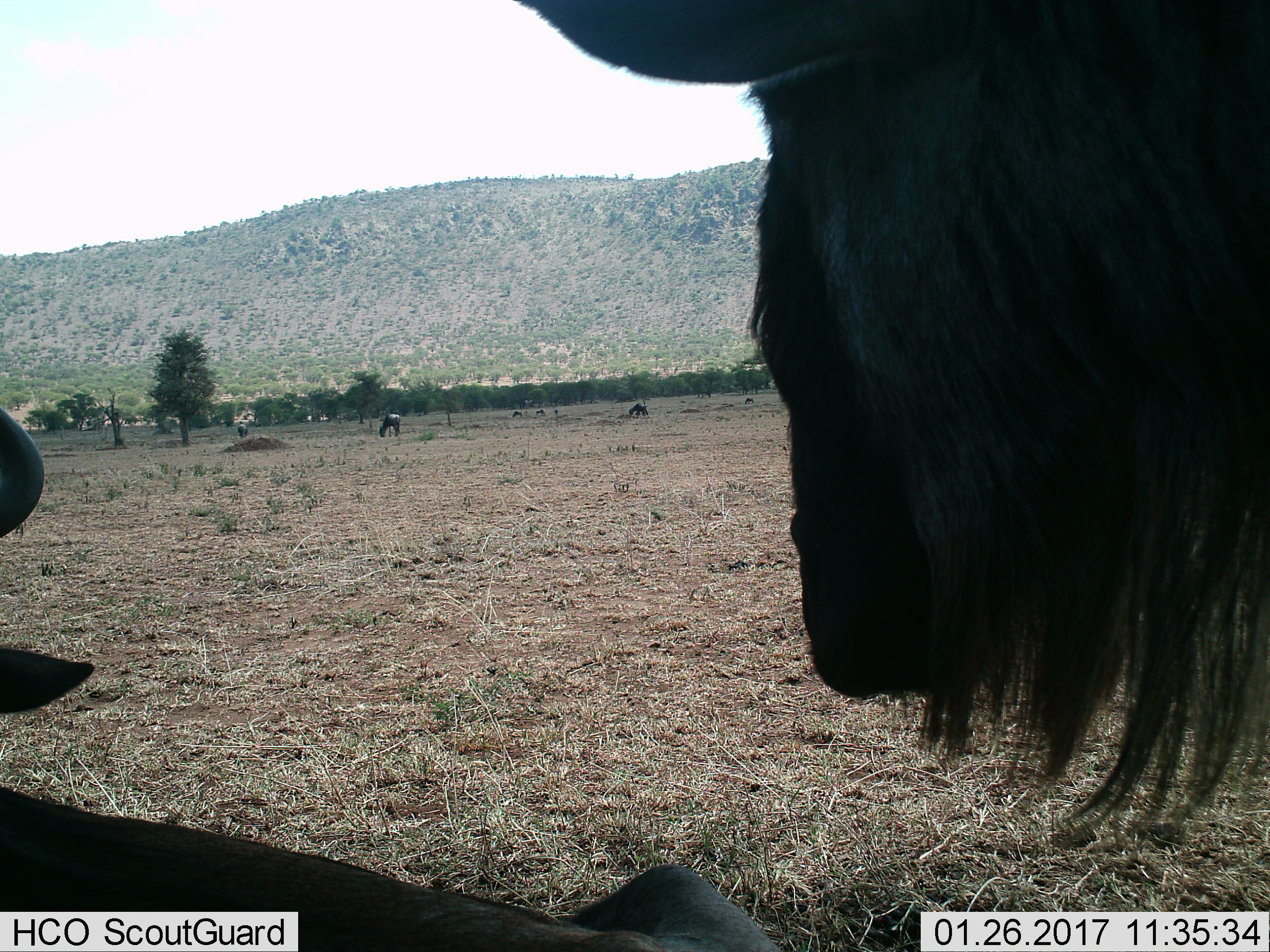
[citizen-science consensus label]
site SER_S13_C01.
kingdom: Animalia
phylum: Chordata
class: Mammalia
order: Artiodactyla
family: Bovidae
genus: Connochaetes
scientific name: Connochaetes taurinus taurinus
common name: blue wildebeest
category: wildebeestblue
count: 4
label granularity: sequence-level